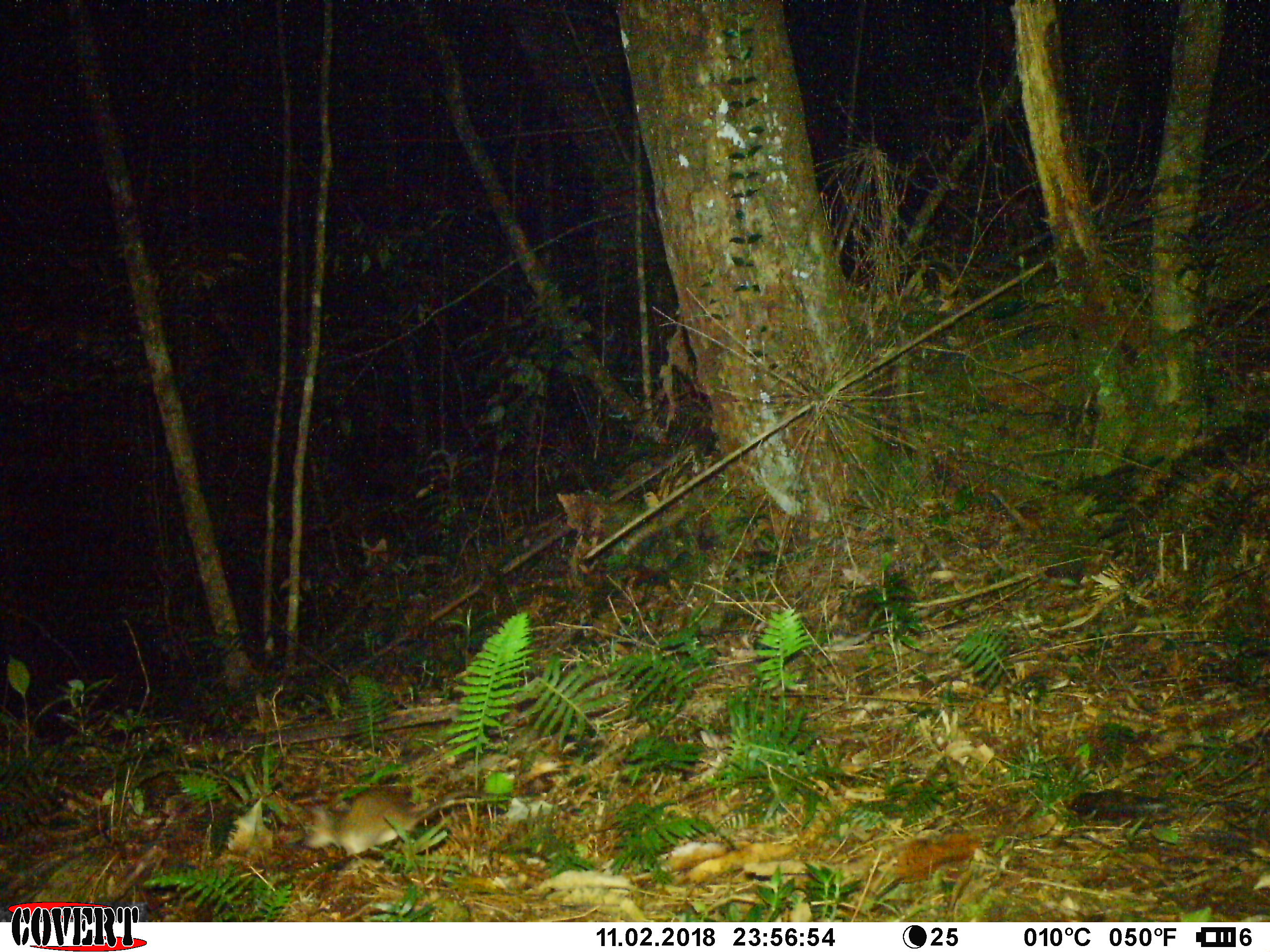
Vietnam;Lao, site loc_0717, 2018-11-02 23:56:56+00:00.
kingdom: Animalia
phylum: Chordata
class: Mammalia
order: Rodentia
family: Muridae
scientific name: Muridae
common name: old-world mice and rats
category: unidentified murid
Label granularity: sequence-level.